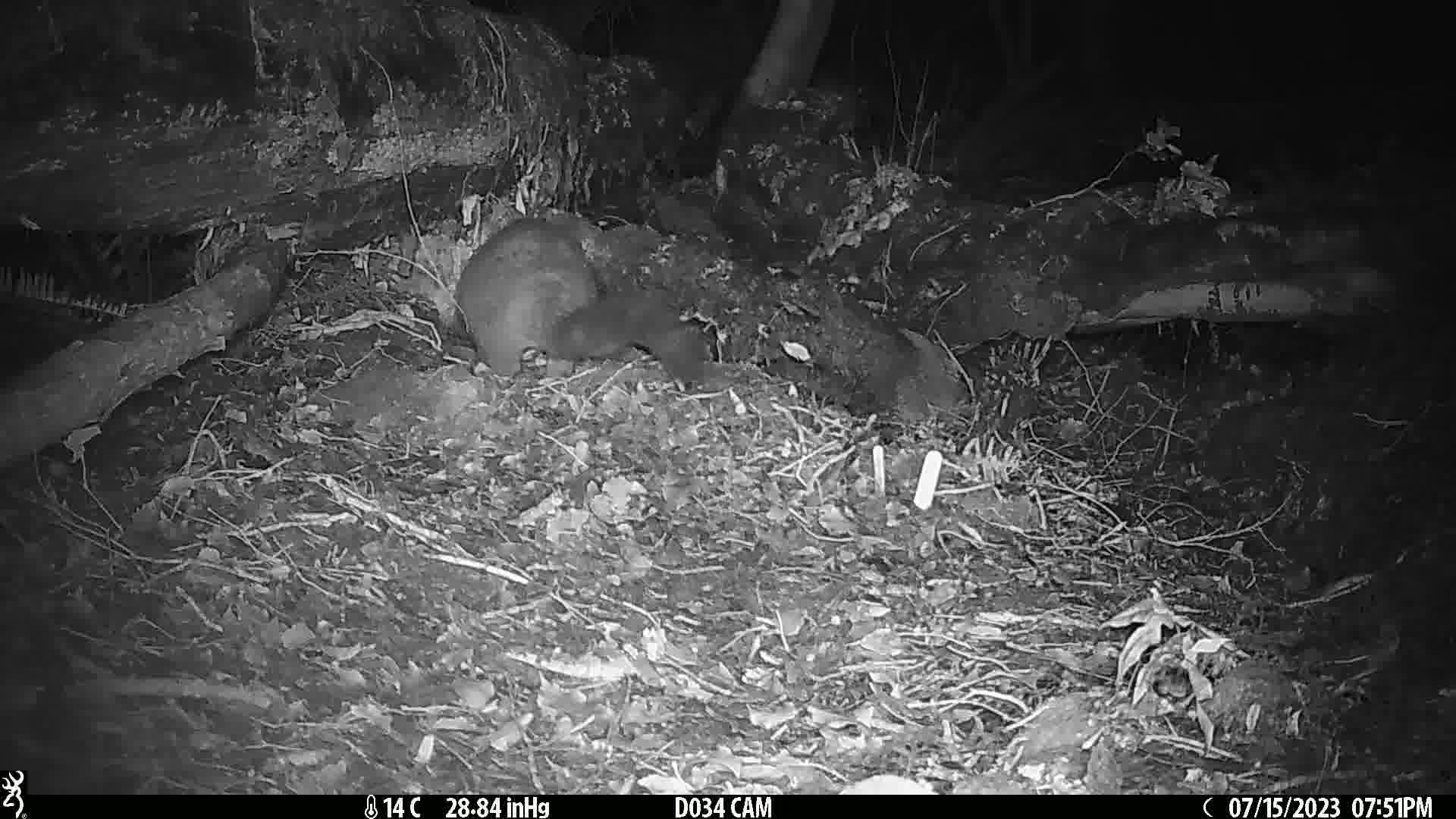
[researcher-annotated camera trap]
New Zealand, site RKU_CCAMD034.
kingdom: Animalia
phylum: Chordata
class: Mammalia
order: Diprotodontia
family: Phalangeridae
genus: Trichosurus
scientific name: Trichosurus vulpecula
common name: common brushtail possum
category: possum